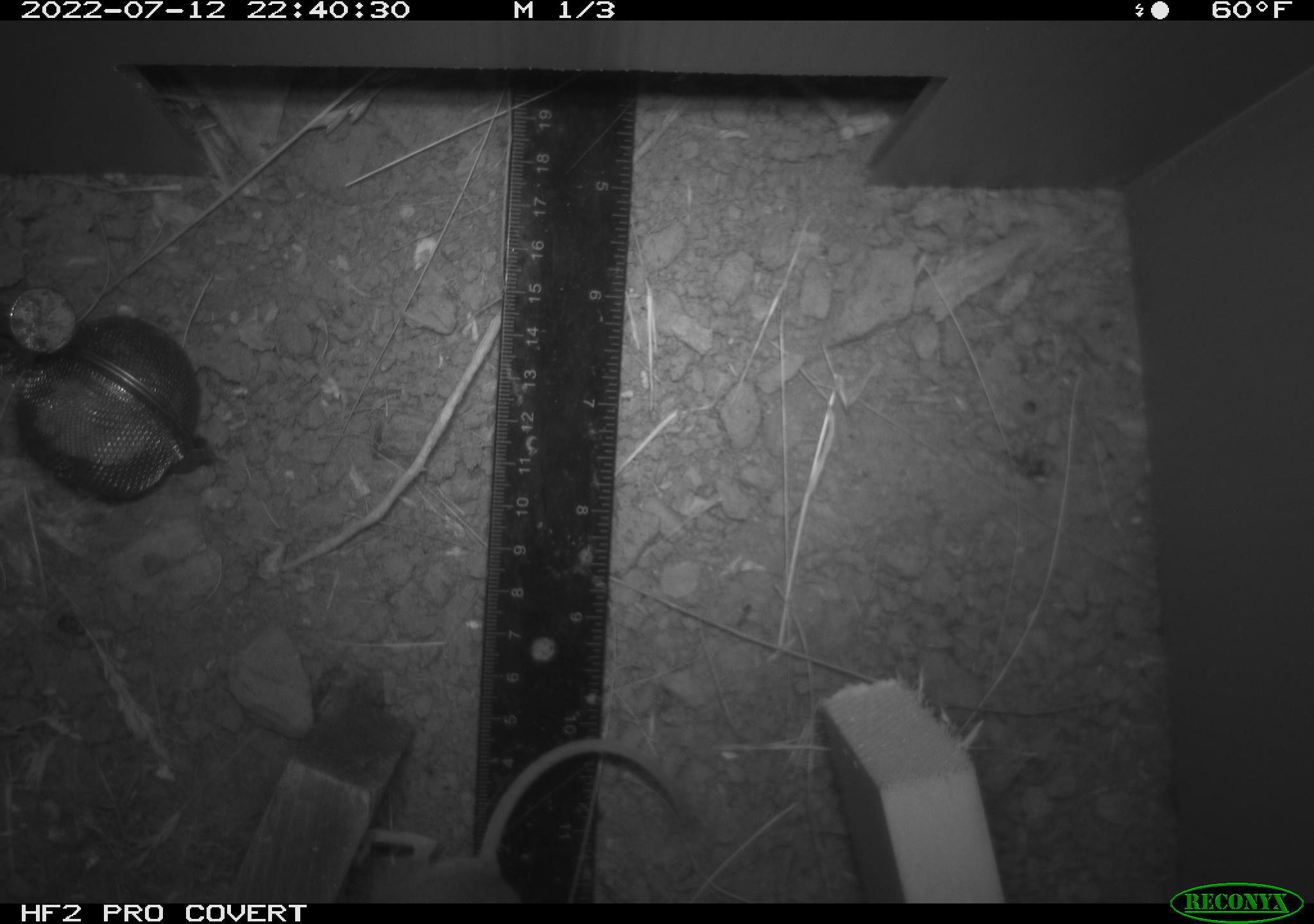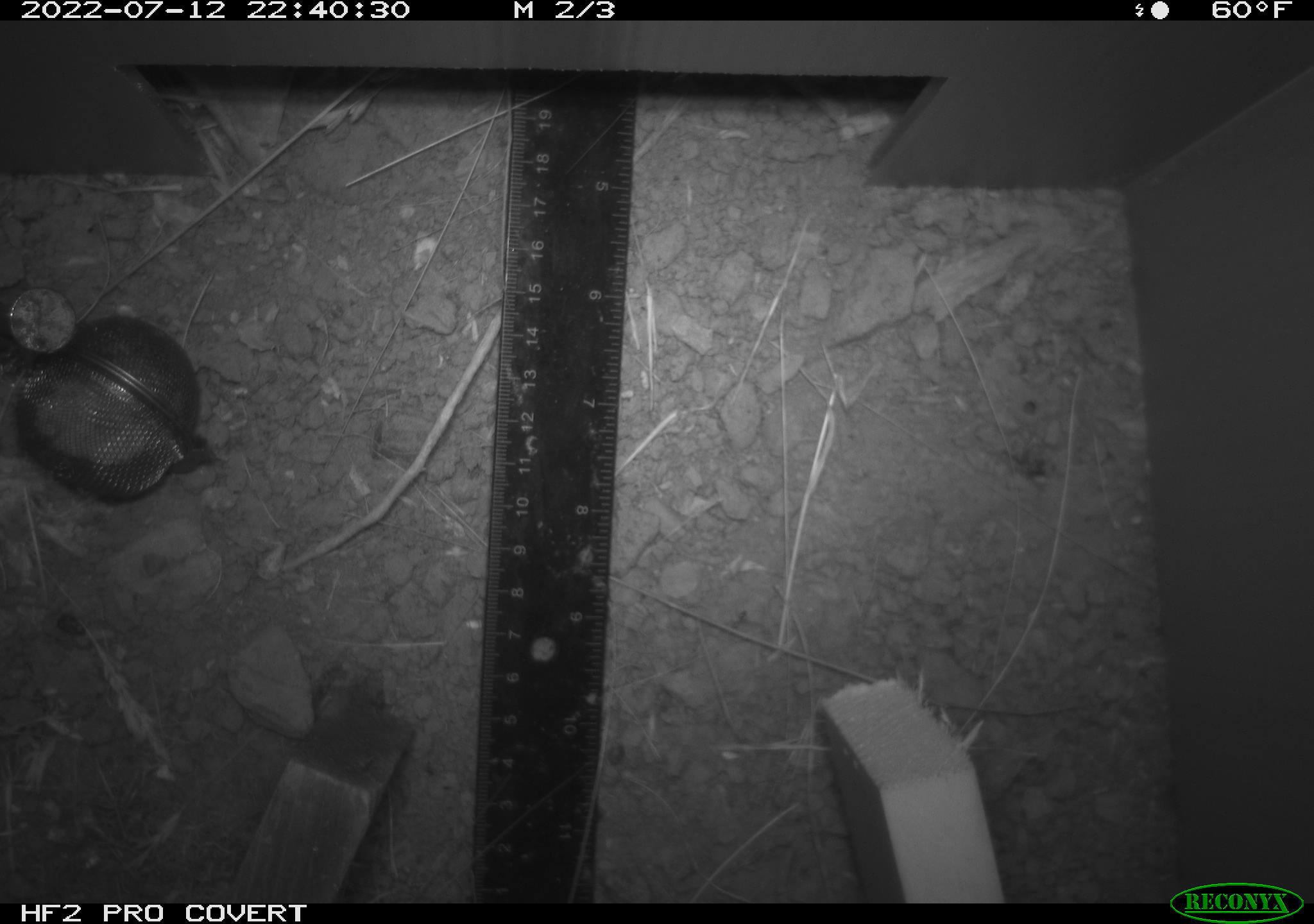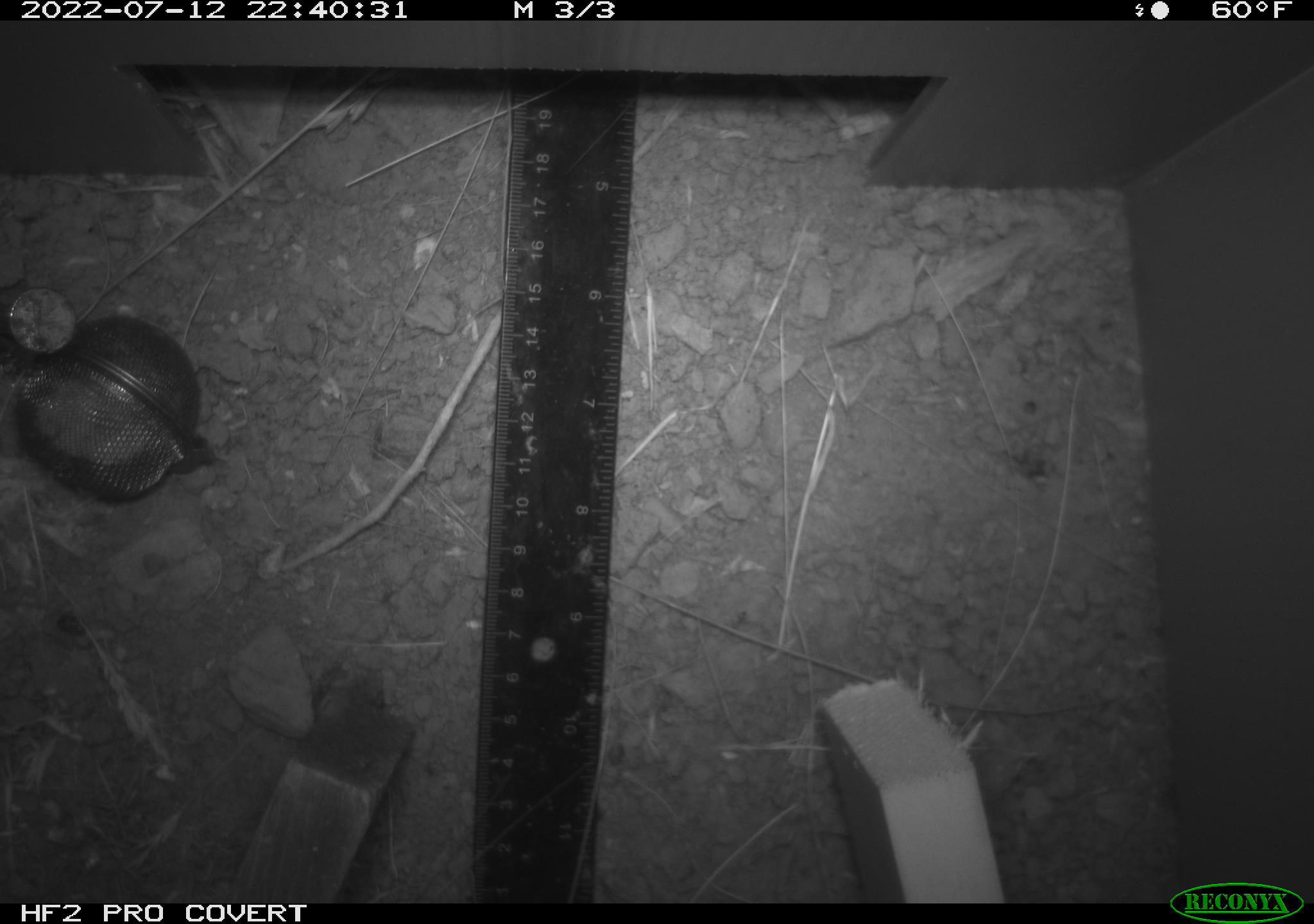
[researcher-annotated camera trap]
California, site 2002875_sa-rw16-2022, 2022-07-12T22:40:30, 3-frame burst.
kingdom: Animalia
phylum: Chordata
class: Mammalia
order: Rodentia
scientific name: Rodentia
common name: mouse species